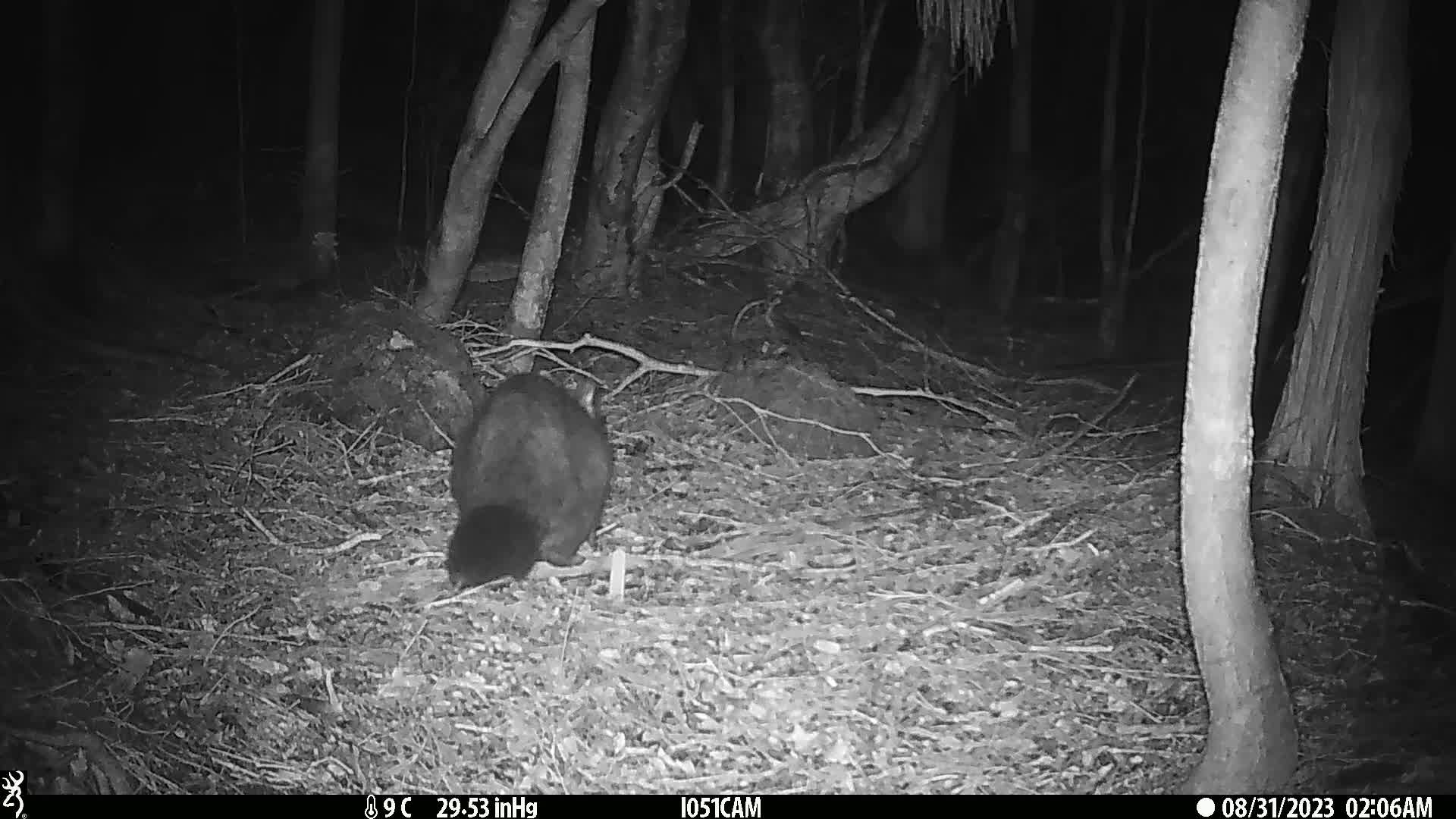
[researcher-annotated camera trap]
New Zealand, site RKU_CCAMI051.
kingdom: Animalia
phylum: Chordata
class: Mammalia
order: Diprotodontia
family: Phalangeridae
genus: Trichosurus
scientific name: Trichosurus vulpecula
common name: common brushtail possum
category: possum